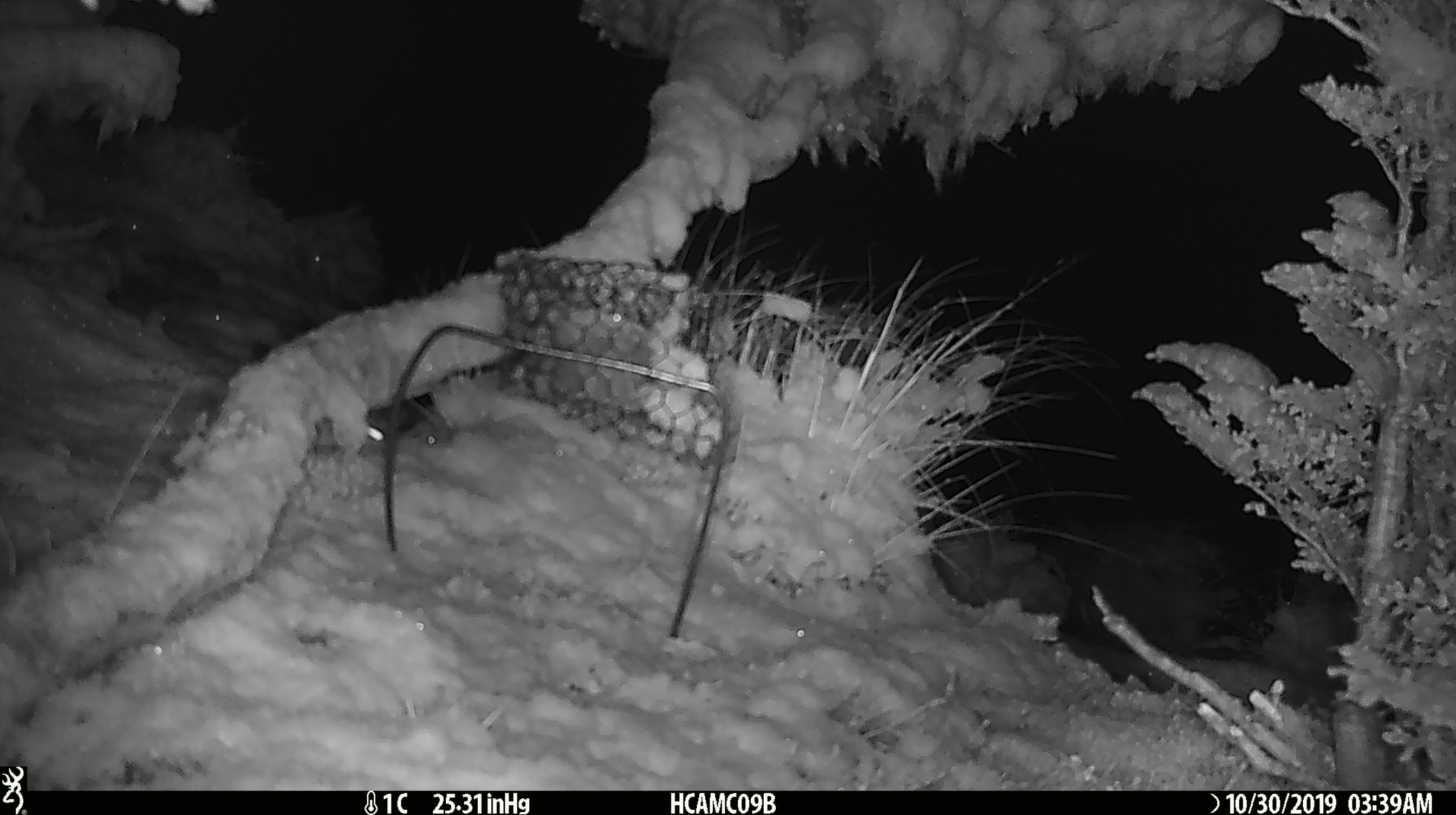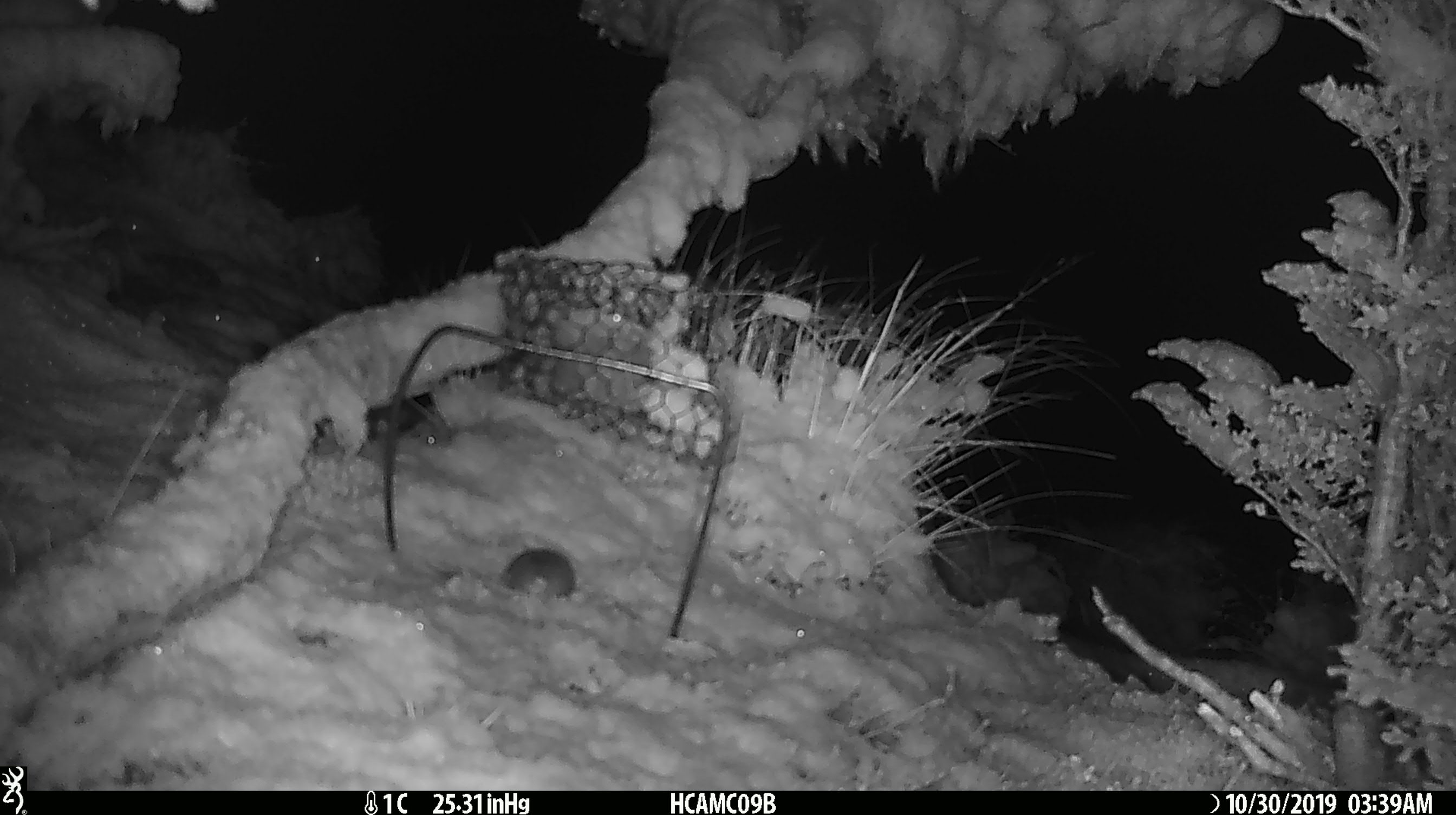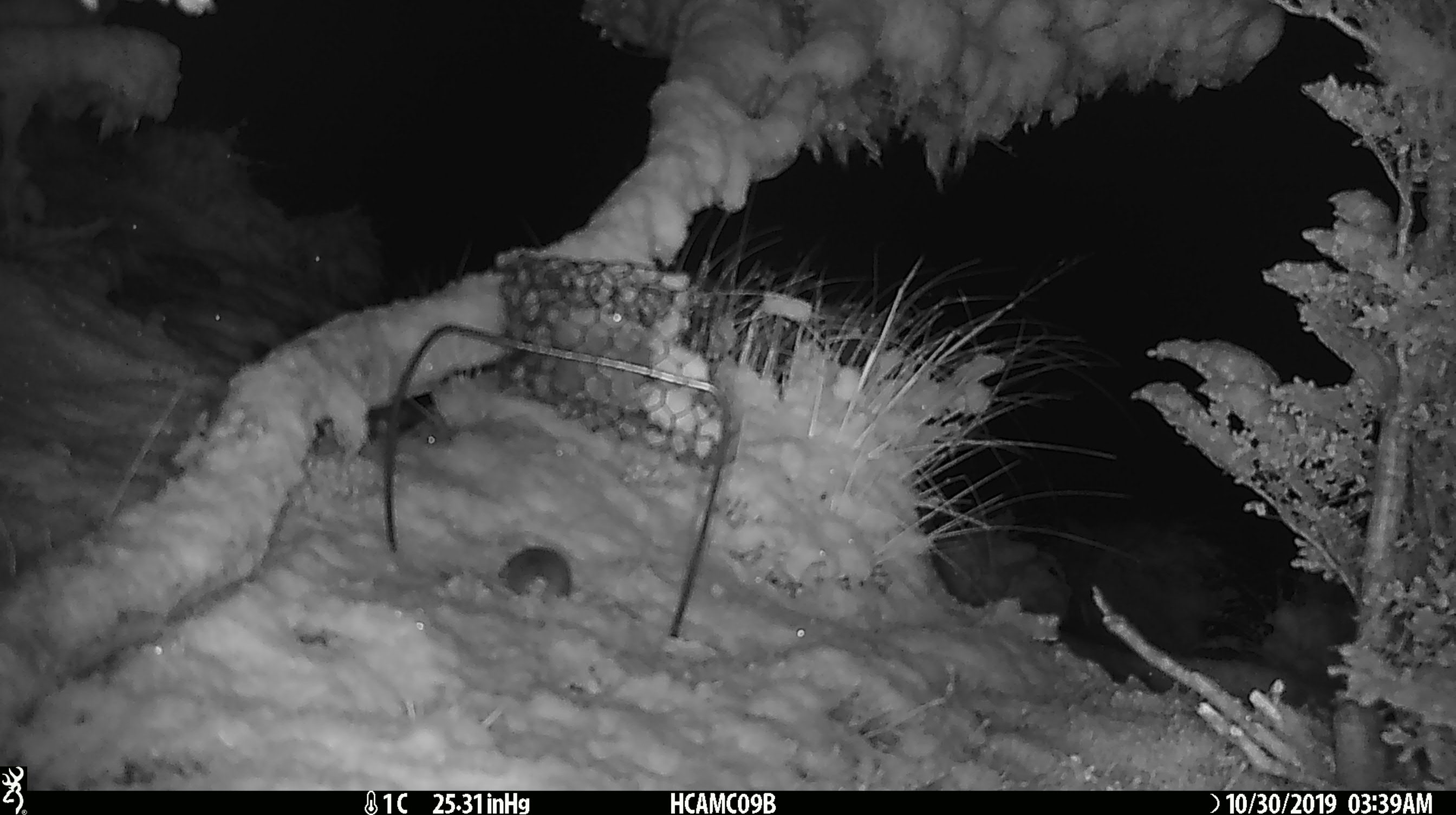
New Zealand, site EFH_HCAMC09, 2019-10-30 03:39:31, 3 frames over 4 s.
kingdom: Animalia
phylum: Chordata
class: Mammalia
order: Rodentia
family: Muridae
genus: Mus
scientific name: Mus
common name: mouse